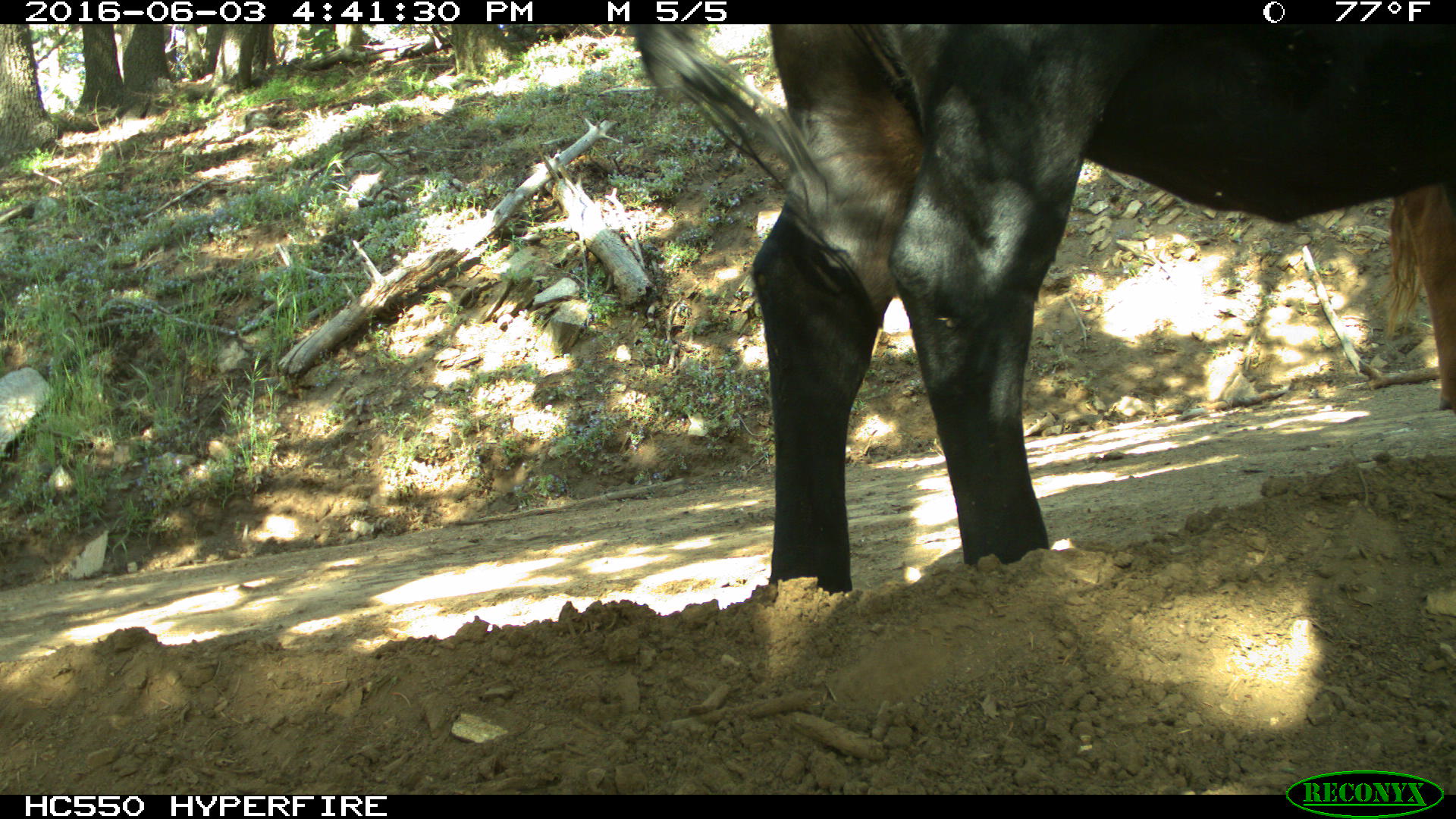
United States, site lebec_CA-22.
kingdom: Animalia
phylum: Chordata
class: Mammalia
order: Artiodactyla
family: Bovidae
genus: Bos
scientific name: Bos taurus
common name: domestic cow